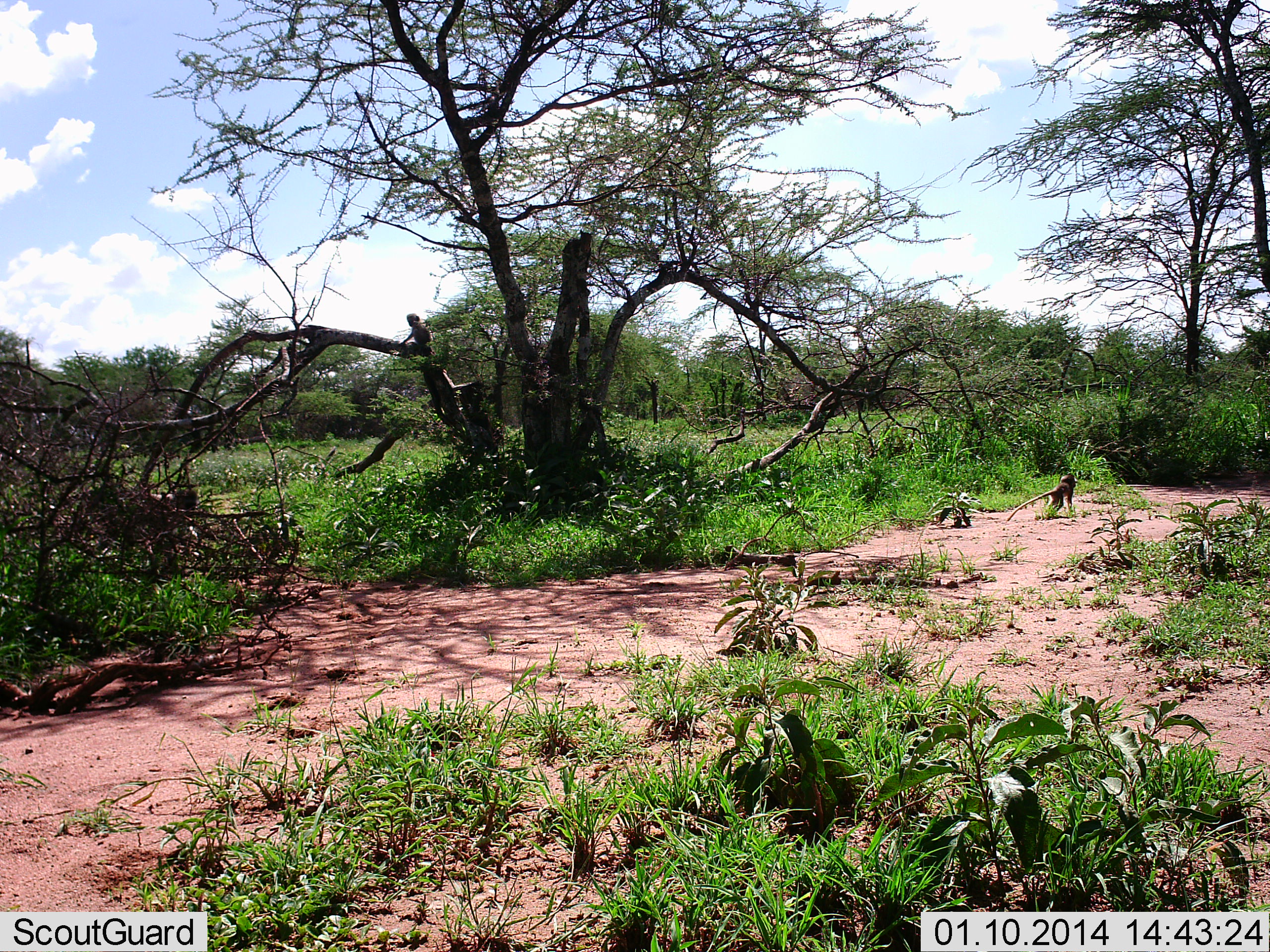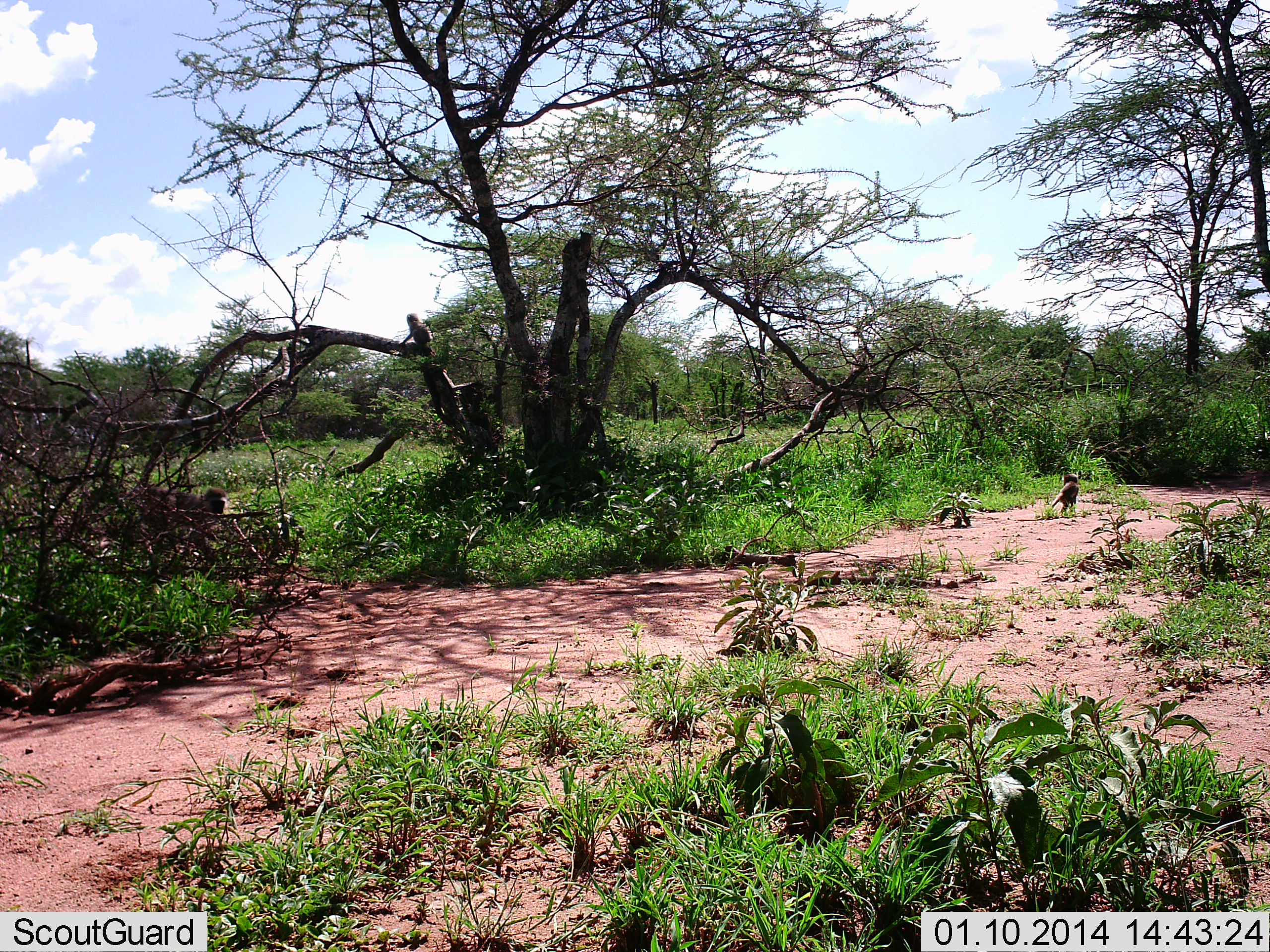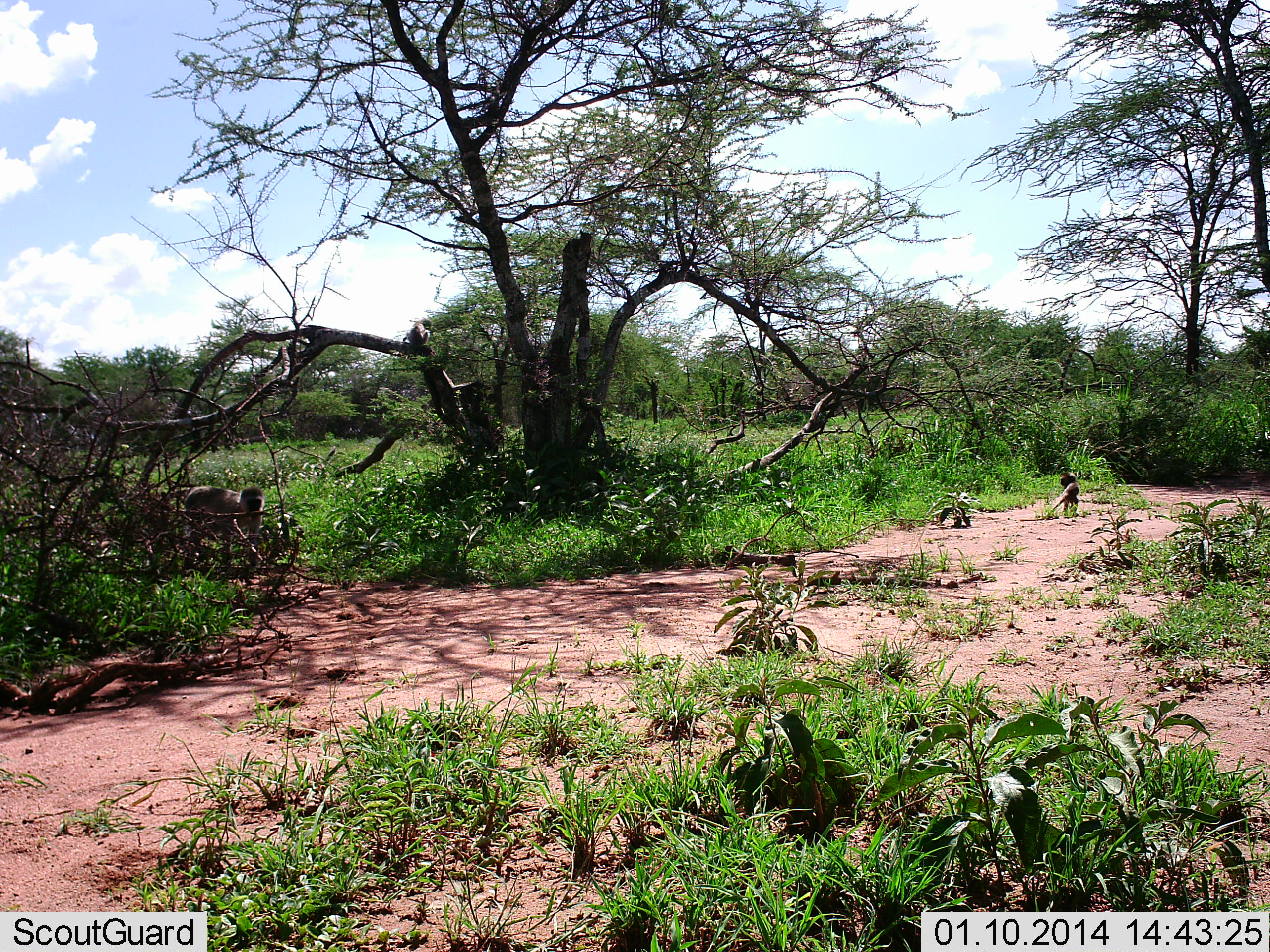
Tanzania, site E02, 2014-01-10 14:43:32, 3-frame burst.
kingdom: Animalia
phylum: Chordata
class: Mammalia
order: Primates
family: Cercopithecidae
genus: Chlorocebus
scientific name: Chlorocebus pygerythrus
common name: vervet monkey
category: monkeyvervet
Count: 3.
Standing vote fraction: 25%.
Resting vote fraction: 17%.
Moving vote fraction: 100%.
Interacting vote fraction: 0%.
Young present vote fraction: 33%.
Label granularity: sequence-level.